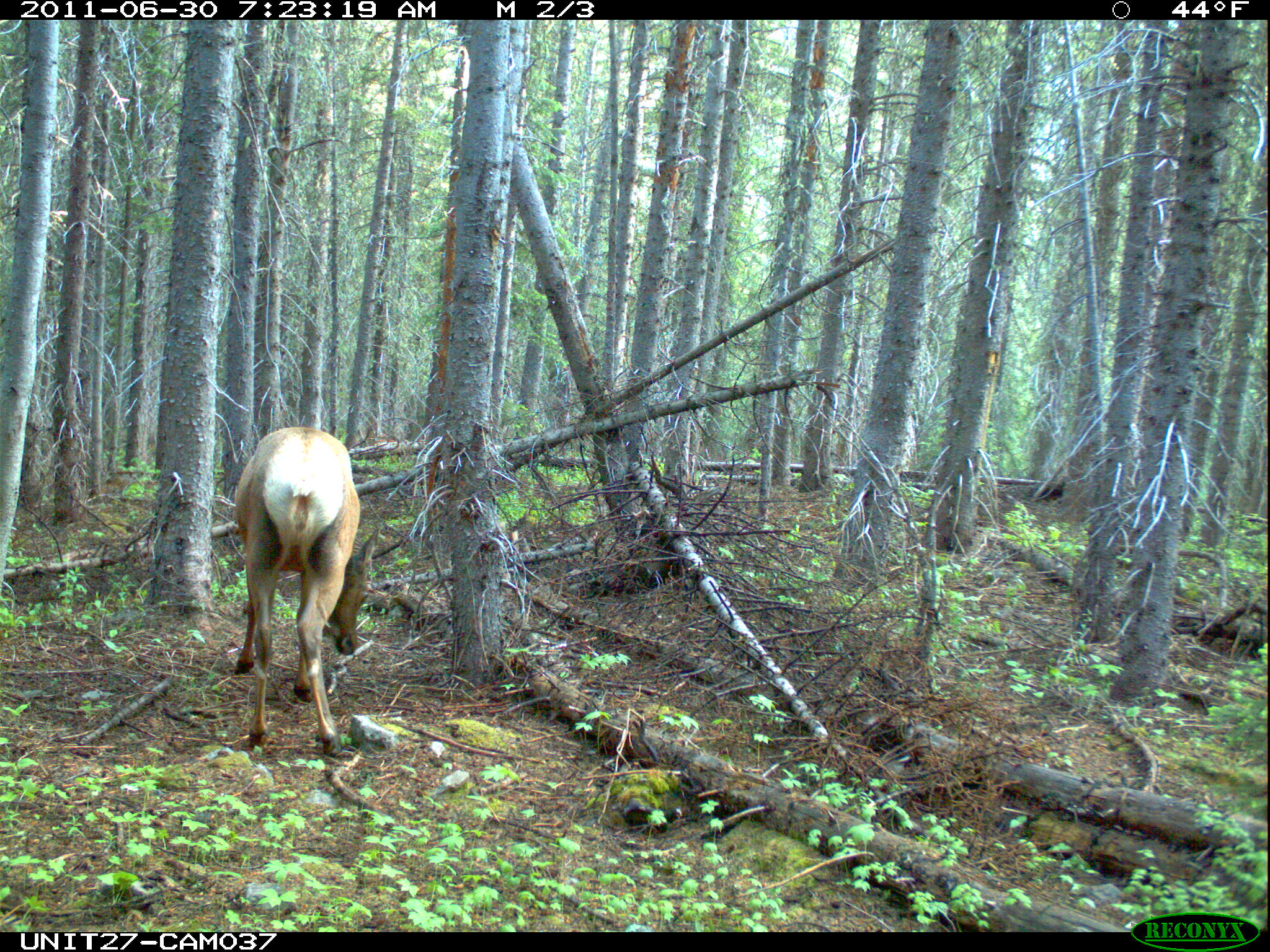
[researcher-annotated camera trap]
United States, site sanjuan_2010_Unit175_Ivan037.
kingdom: Animalia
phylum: Chordata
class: Mammalia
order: Artiodactyla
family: Cervidae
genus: Cervus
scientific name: Cervus elaphus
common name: red deer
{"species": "Cervus elaphus (red deer)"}